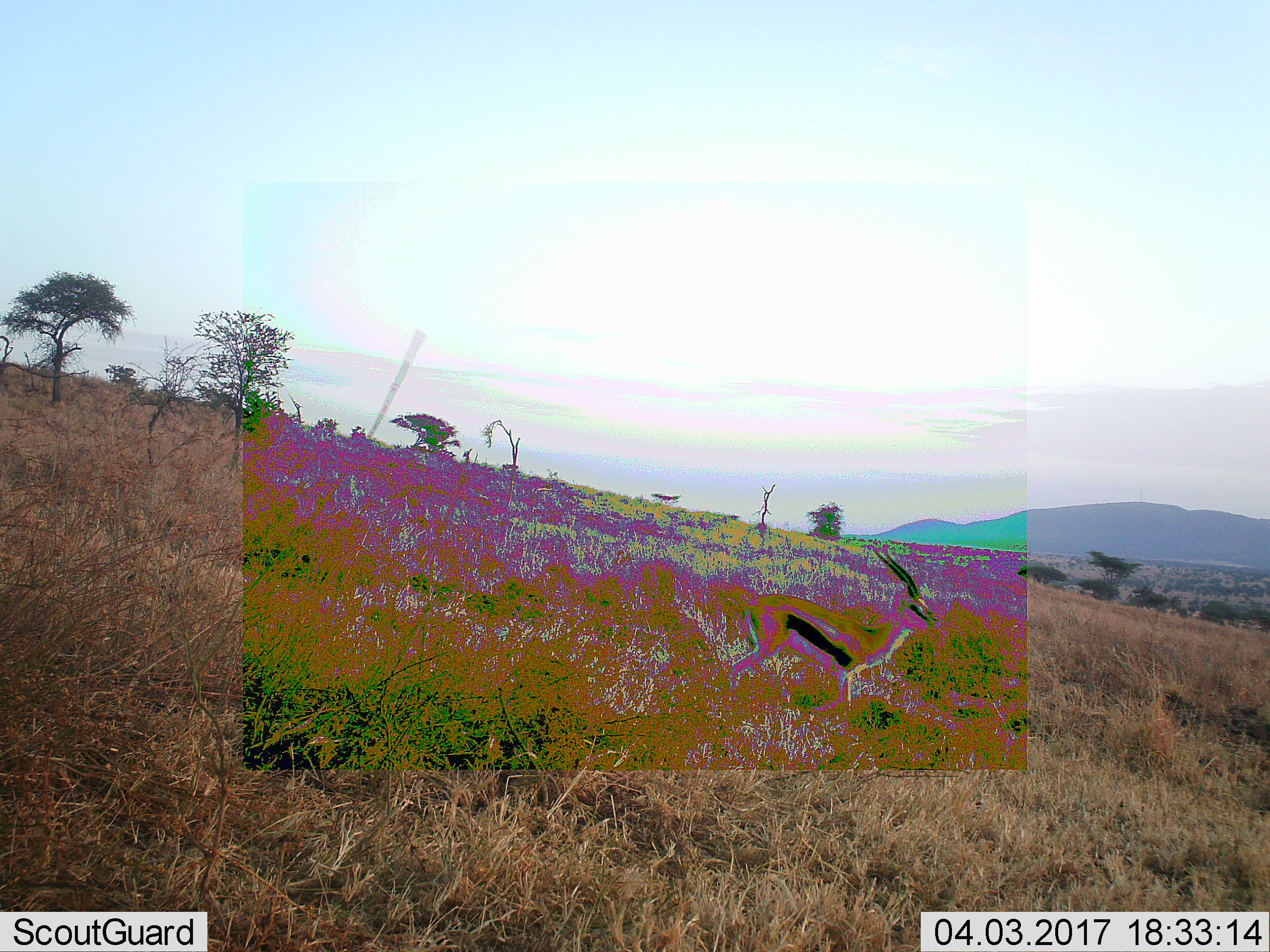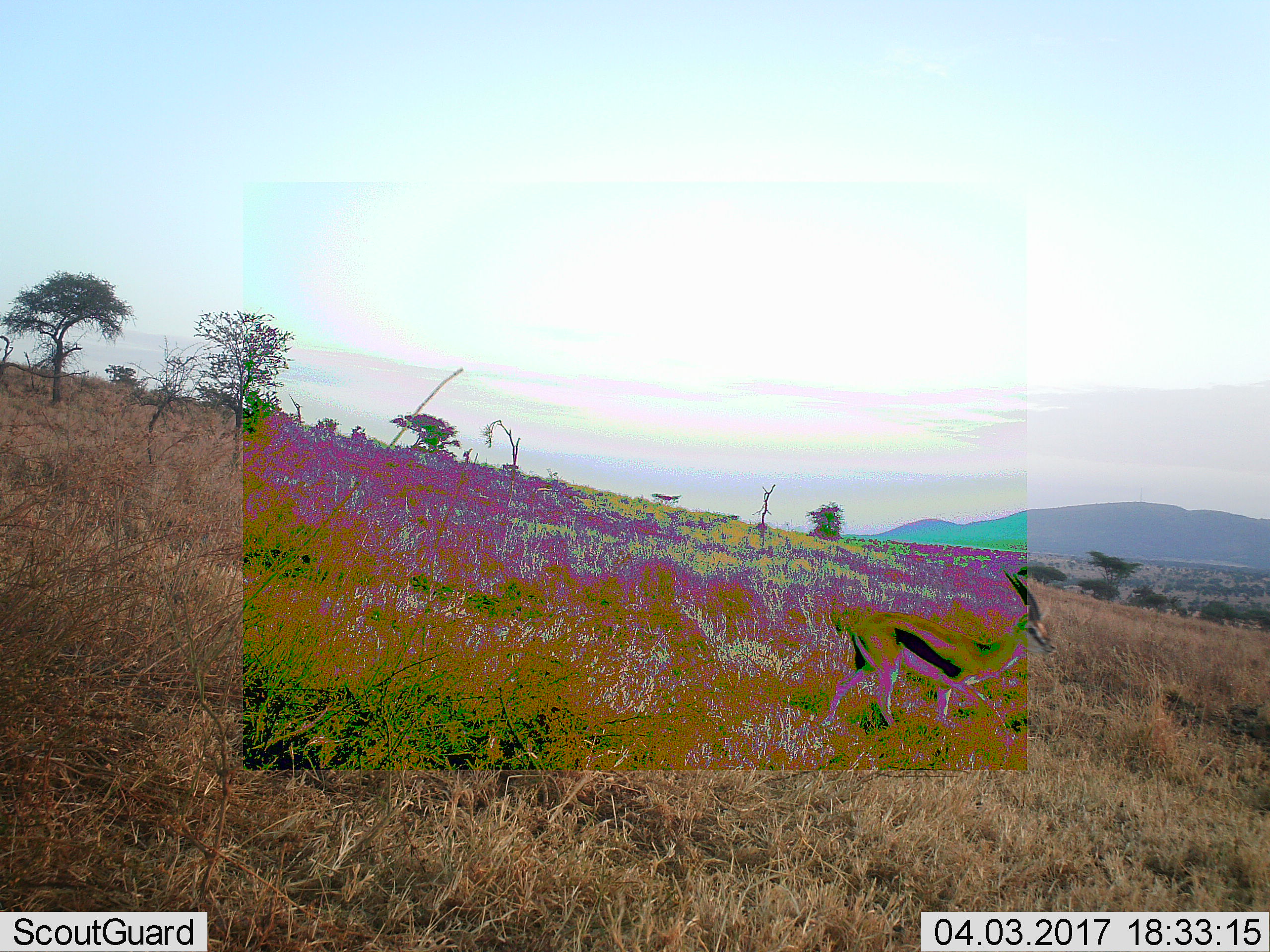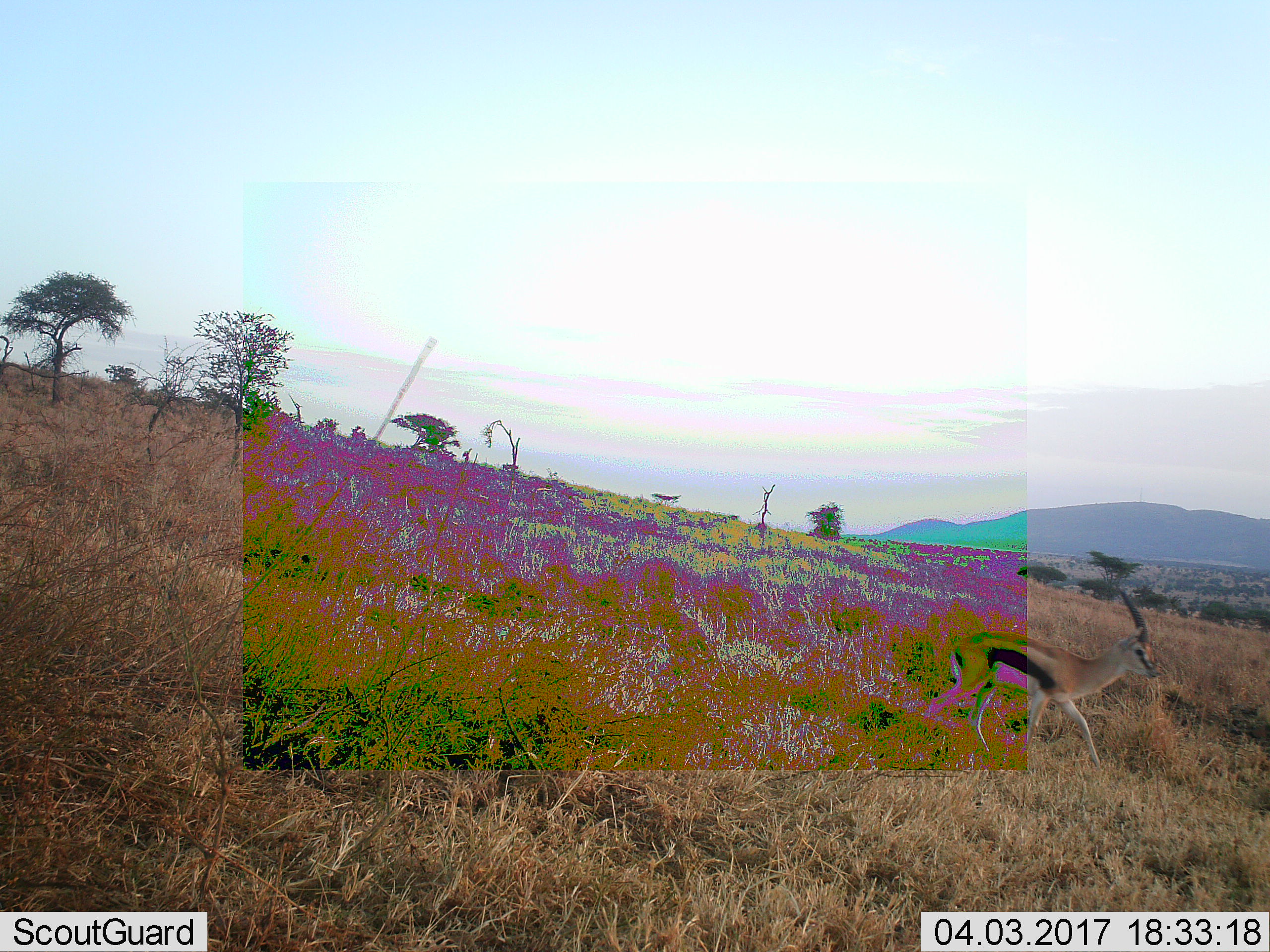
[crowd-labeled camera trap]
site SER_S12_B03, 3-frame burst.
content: unidentified animal